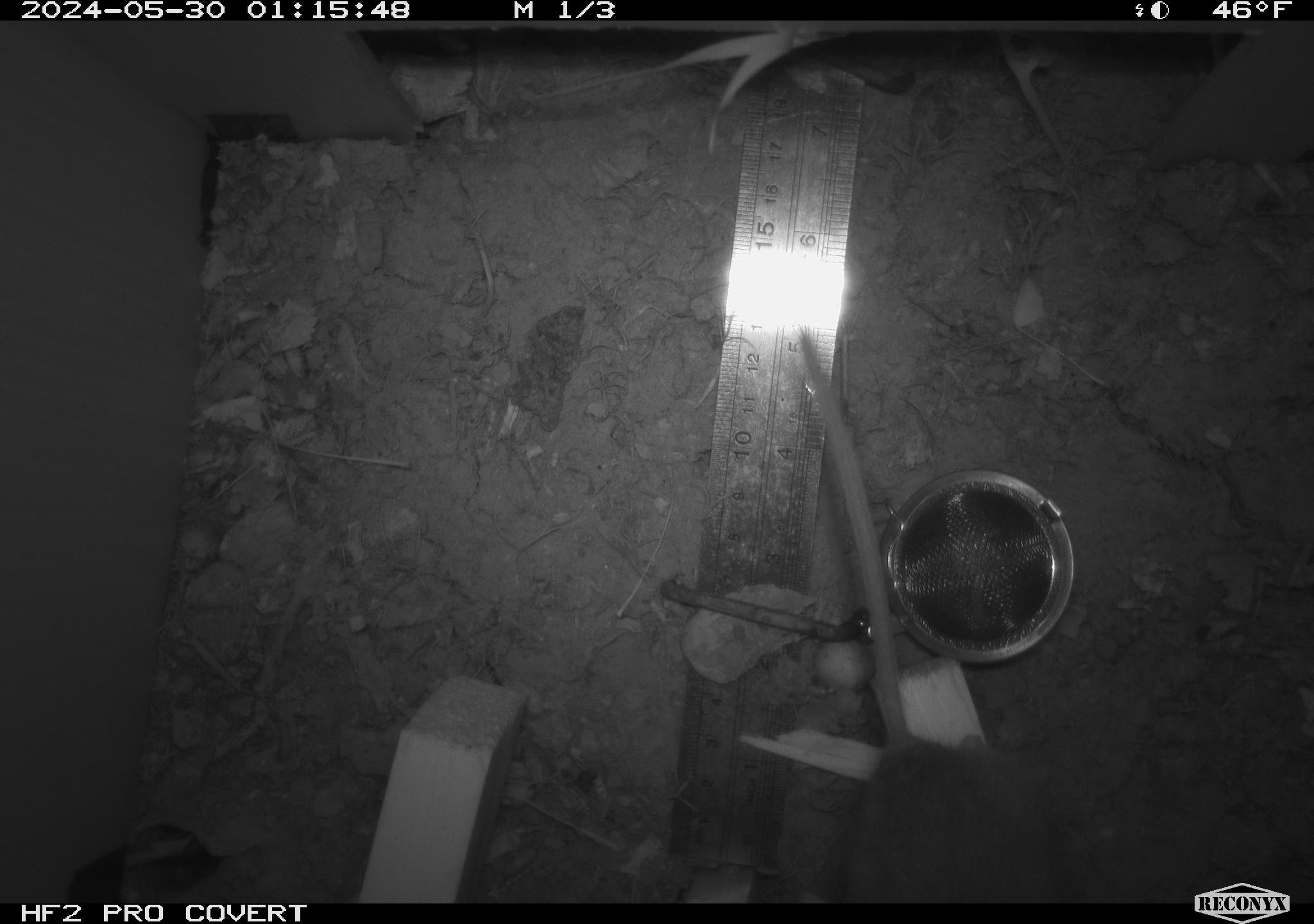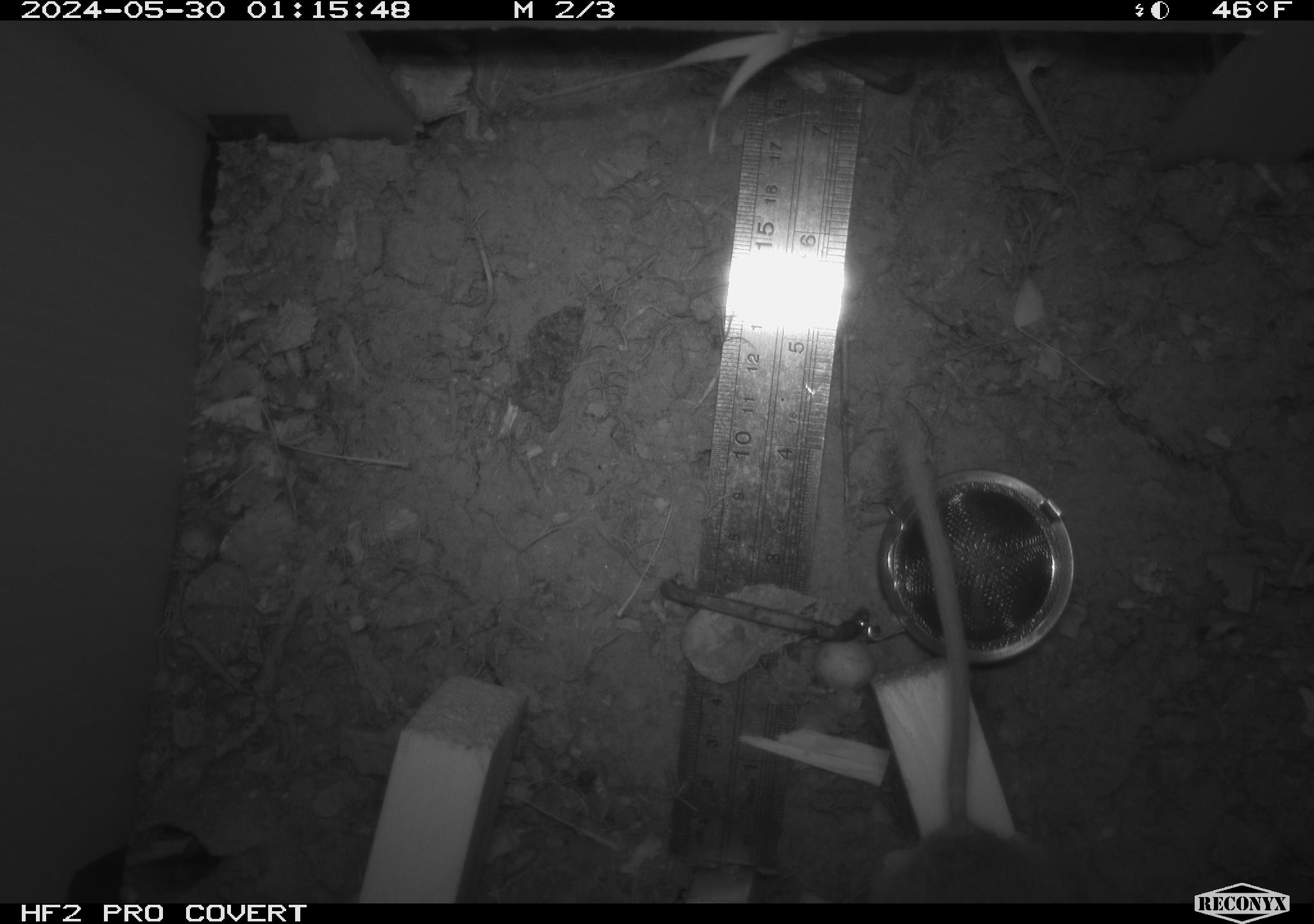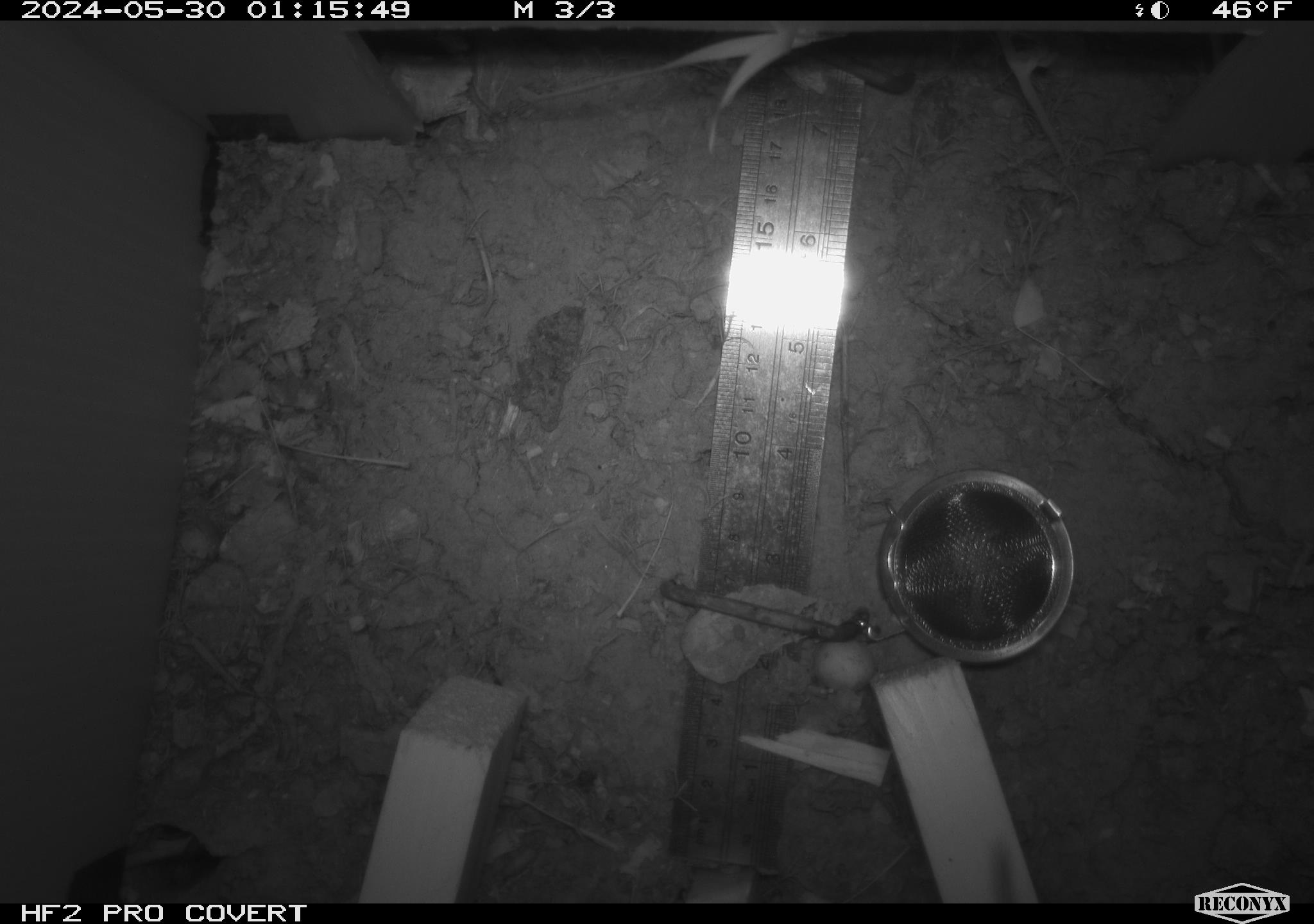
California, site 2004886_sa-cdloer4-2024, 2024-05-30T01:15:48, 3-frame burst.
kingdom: Animalia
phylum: Chordata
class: Mammalia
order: Rodentia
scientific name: Rodentia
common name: rodent